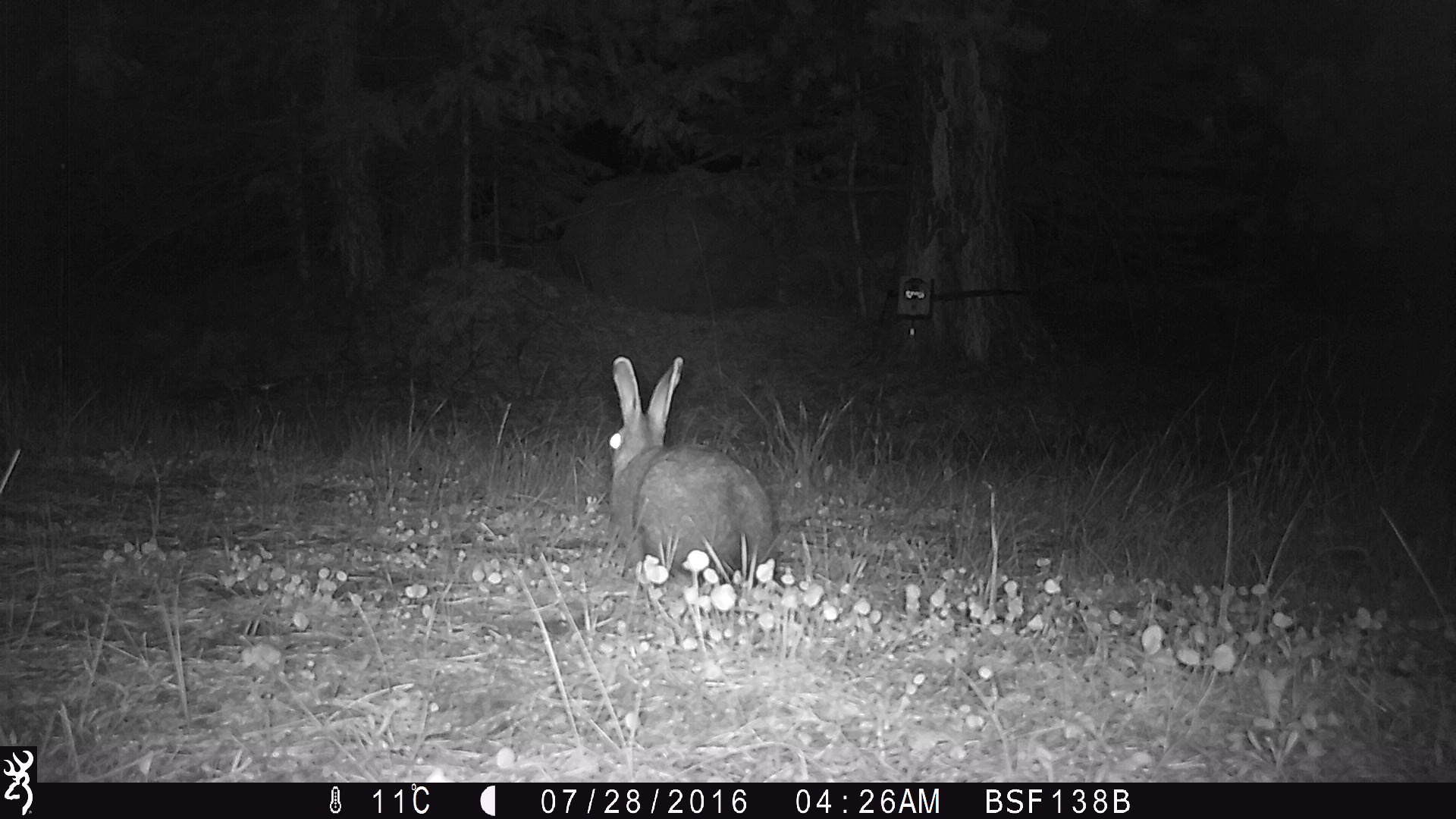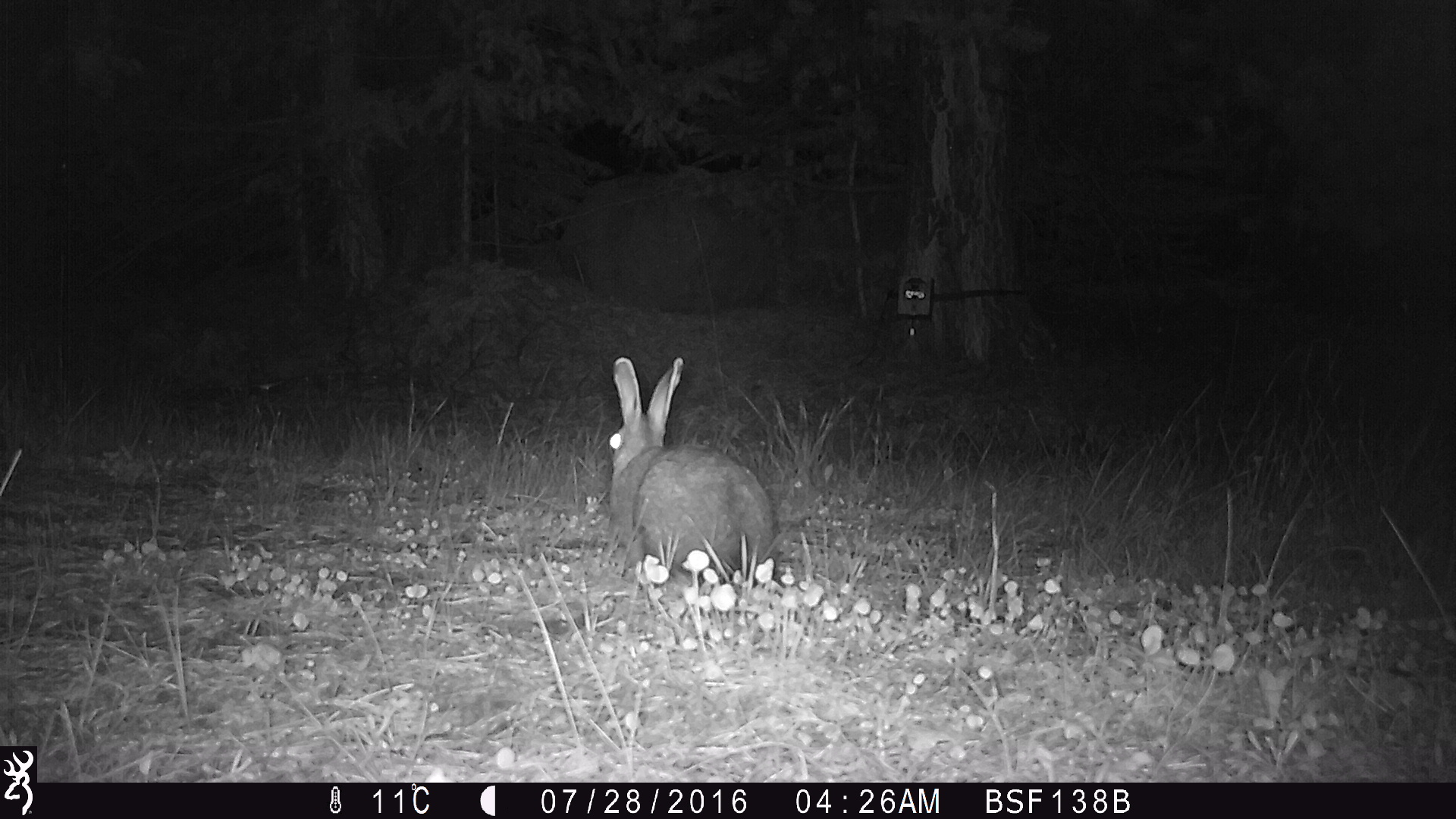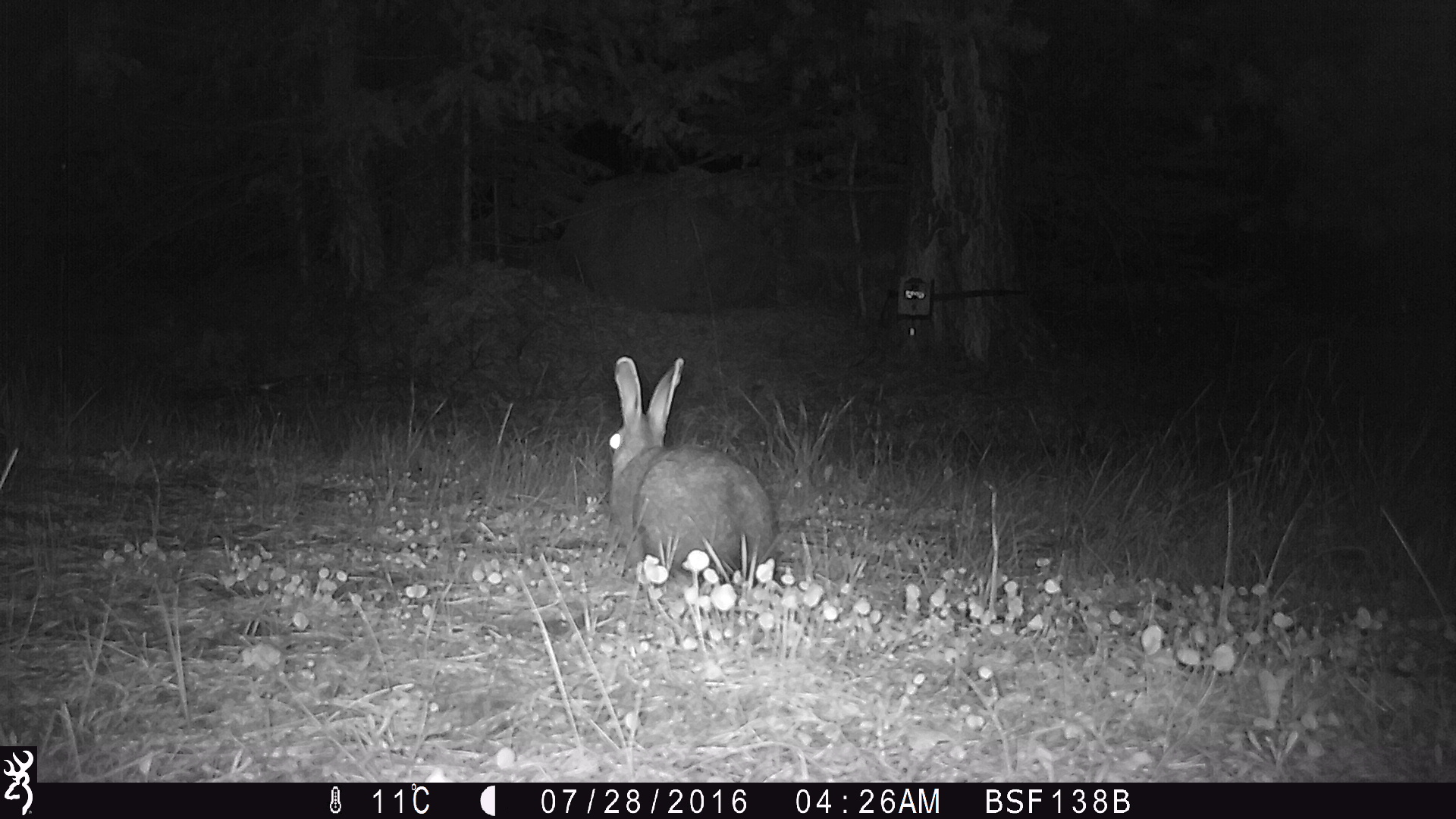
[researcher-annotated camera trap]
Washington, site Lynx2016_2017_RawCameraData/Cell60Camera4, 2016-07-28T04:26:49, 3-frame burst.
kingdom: Animalia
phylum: Chordata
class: Mammalia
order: Lagomorpha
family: Leporidae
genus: Lepus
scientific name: Lepus americanus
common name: snowshoe hare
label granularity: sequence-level